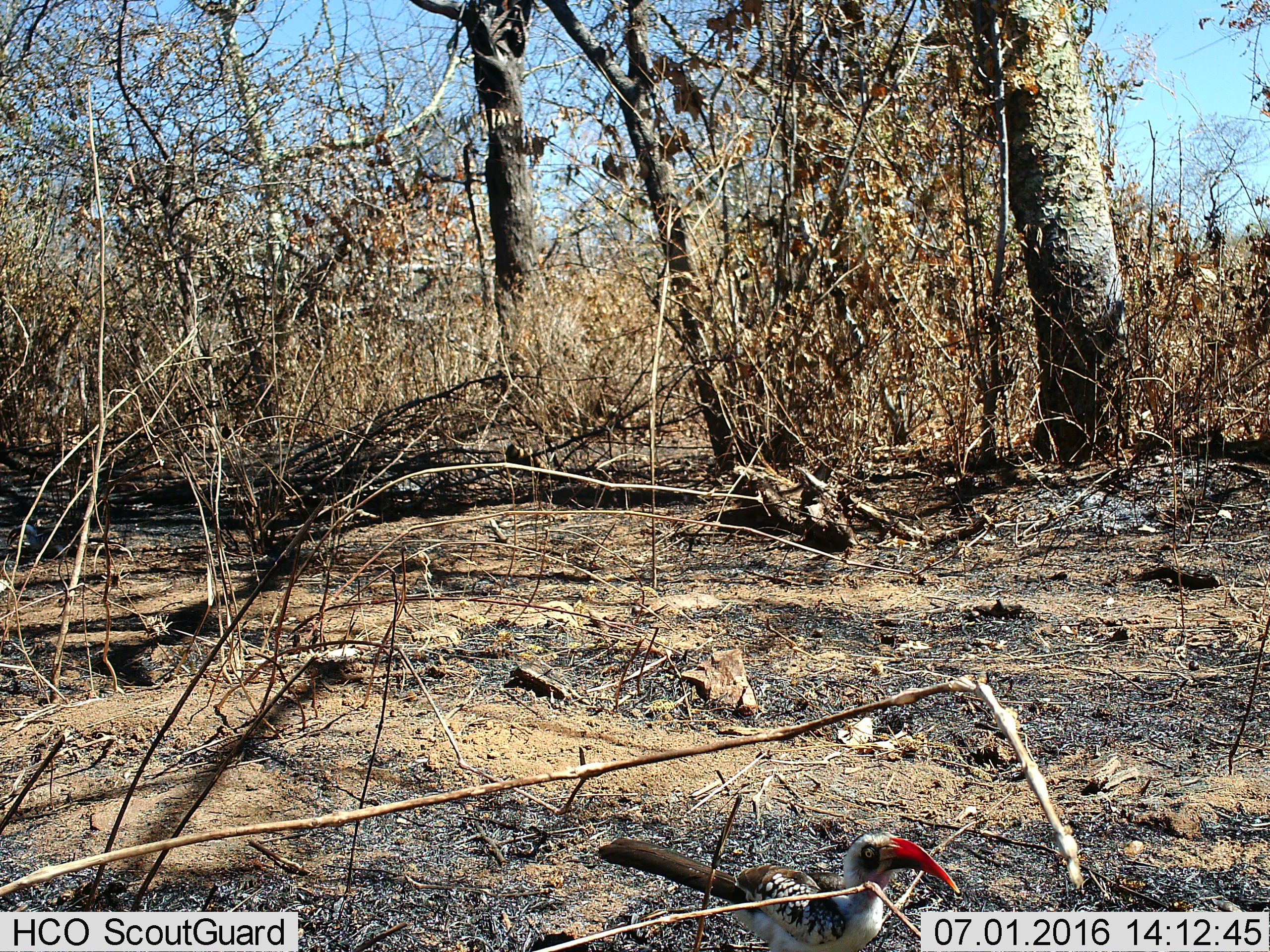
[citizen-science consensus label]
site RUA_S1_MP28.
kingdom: Animalia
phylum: Chordata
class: Aves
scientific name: Aves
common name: bird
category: birdother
Birdother (bird) (Aves), count 1. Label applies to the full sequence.